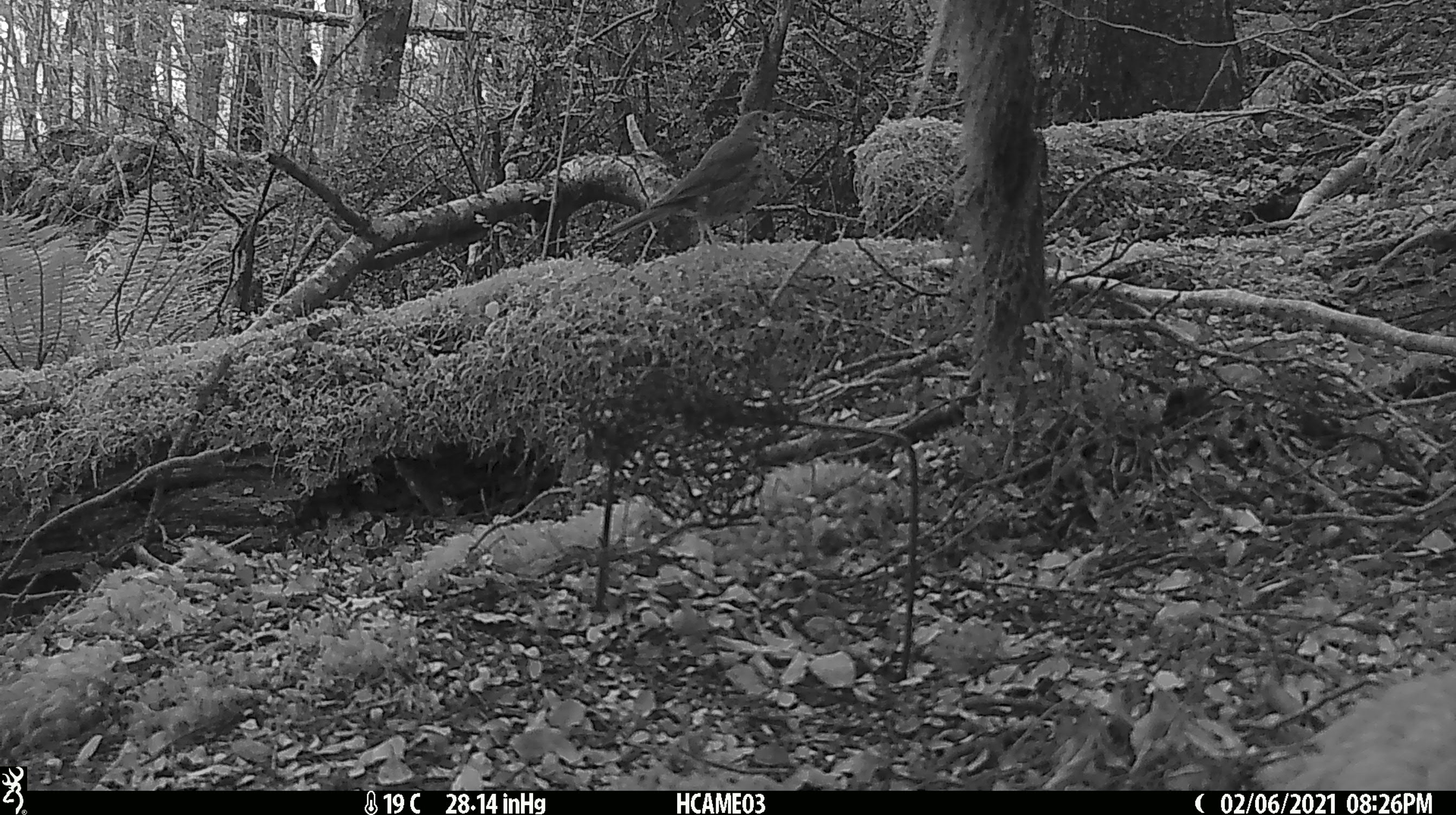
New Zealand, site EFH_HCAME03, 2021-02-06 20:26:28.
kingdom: Animalia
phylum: Chordata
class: Aves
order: Passeriformes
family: Turdidae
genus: Turdus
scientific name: Turdus philomelos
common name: song thrush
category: thrush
Thrush (song thrush) (Turdus philomelos).